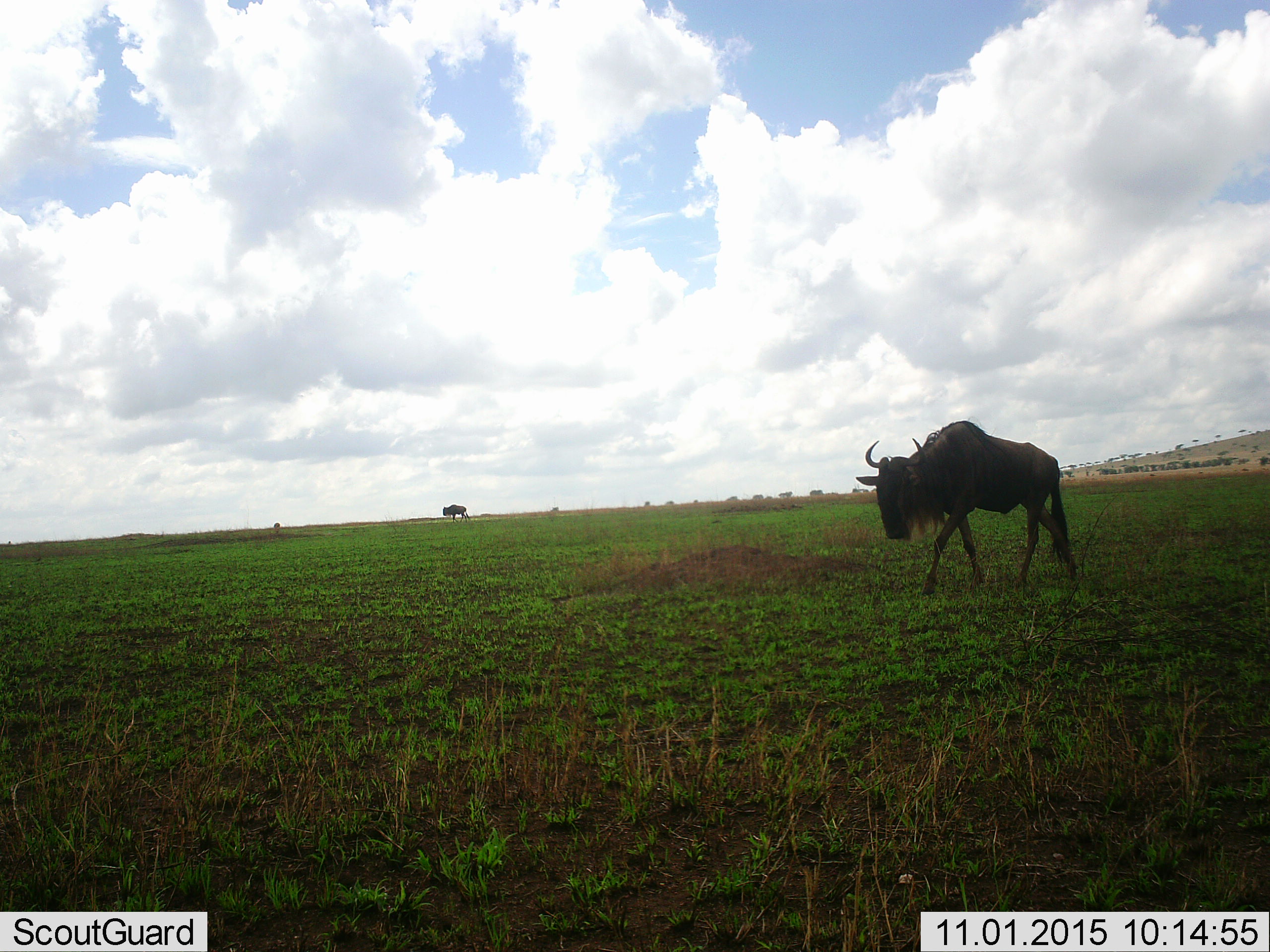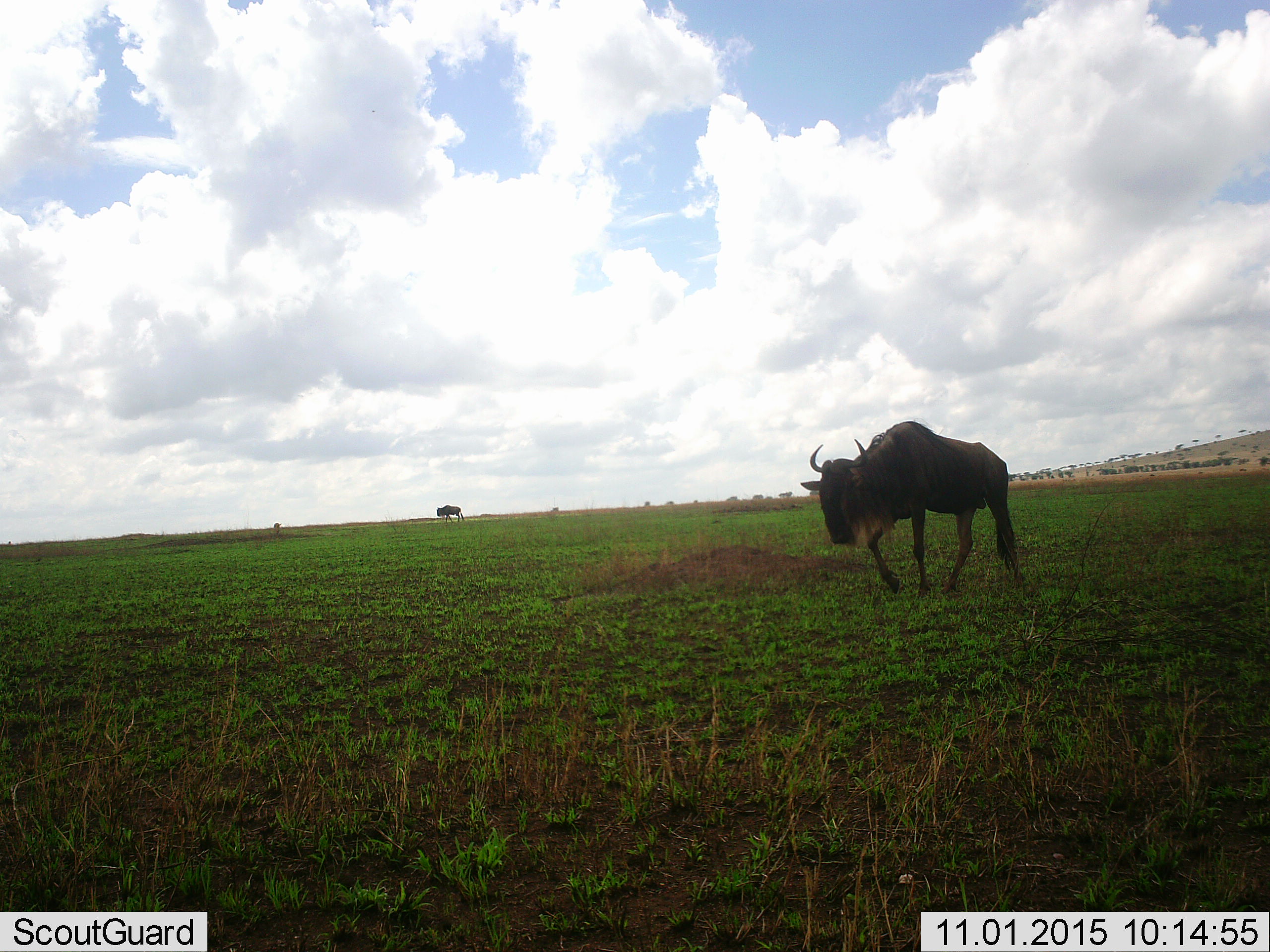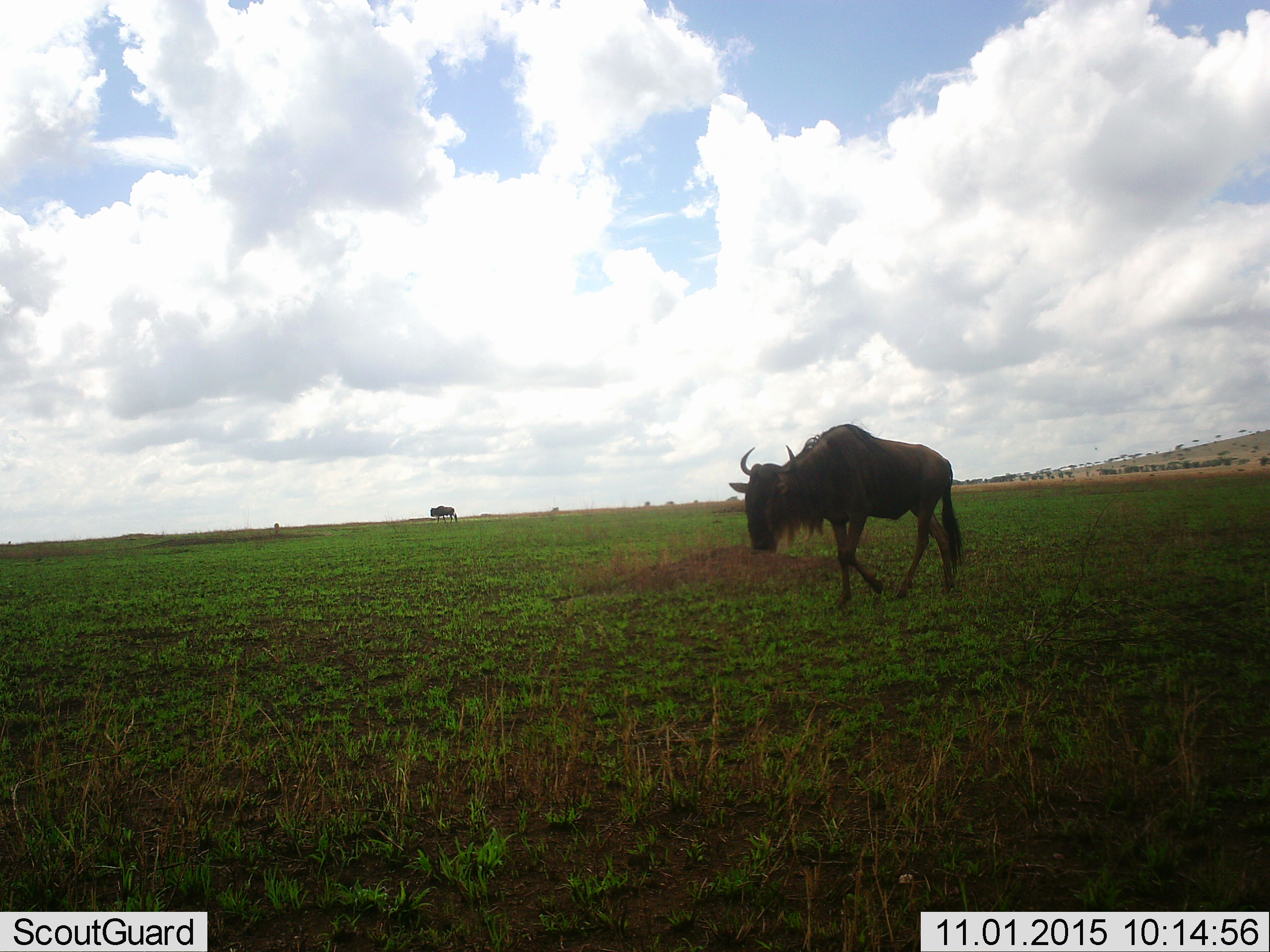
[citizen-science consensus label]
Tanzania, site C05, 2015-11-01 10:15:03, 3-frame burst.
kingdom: Animalia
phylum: Chordata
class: Mammalia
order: Artiodactyla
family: Bovidae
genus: Connochaetes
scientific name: Connochaetes taurinus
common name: blue wildebeest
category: wildebeest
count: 2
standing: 18%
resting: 0%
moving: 100%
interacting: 0%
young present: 0%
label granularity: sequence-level